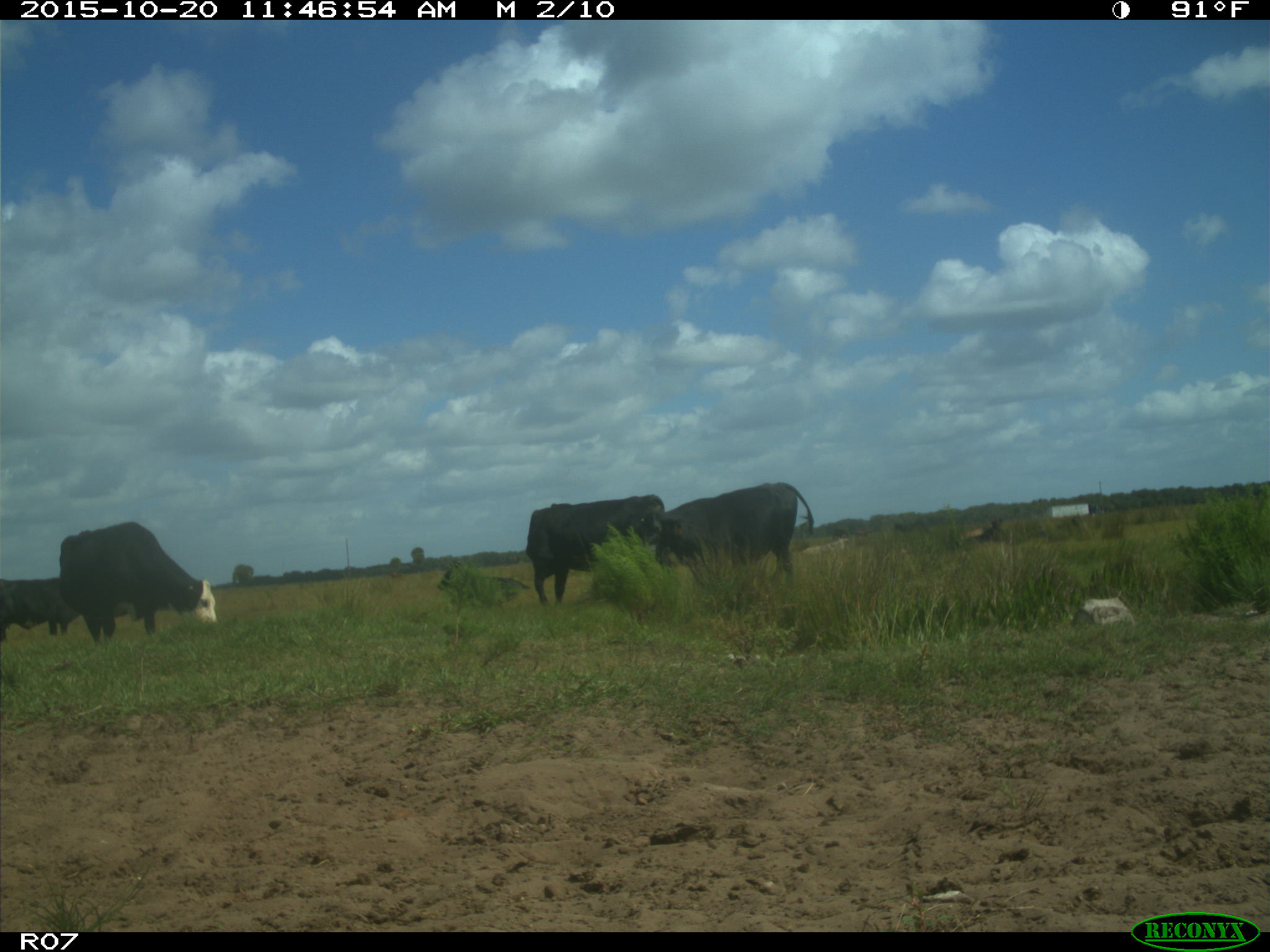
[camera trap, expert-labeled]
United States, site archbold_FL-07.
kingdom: Animalia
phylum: Chordata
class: Mammalia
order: Artiodactyla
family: Bovidae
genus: Bos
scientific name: Bos taurus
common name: domestic cow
Bos taurus (domestic cow).